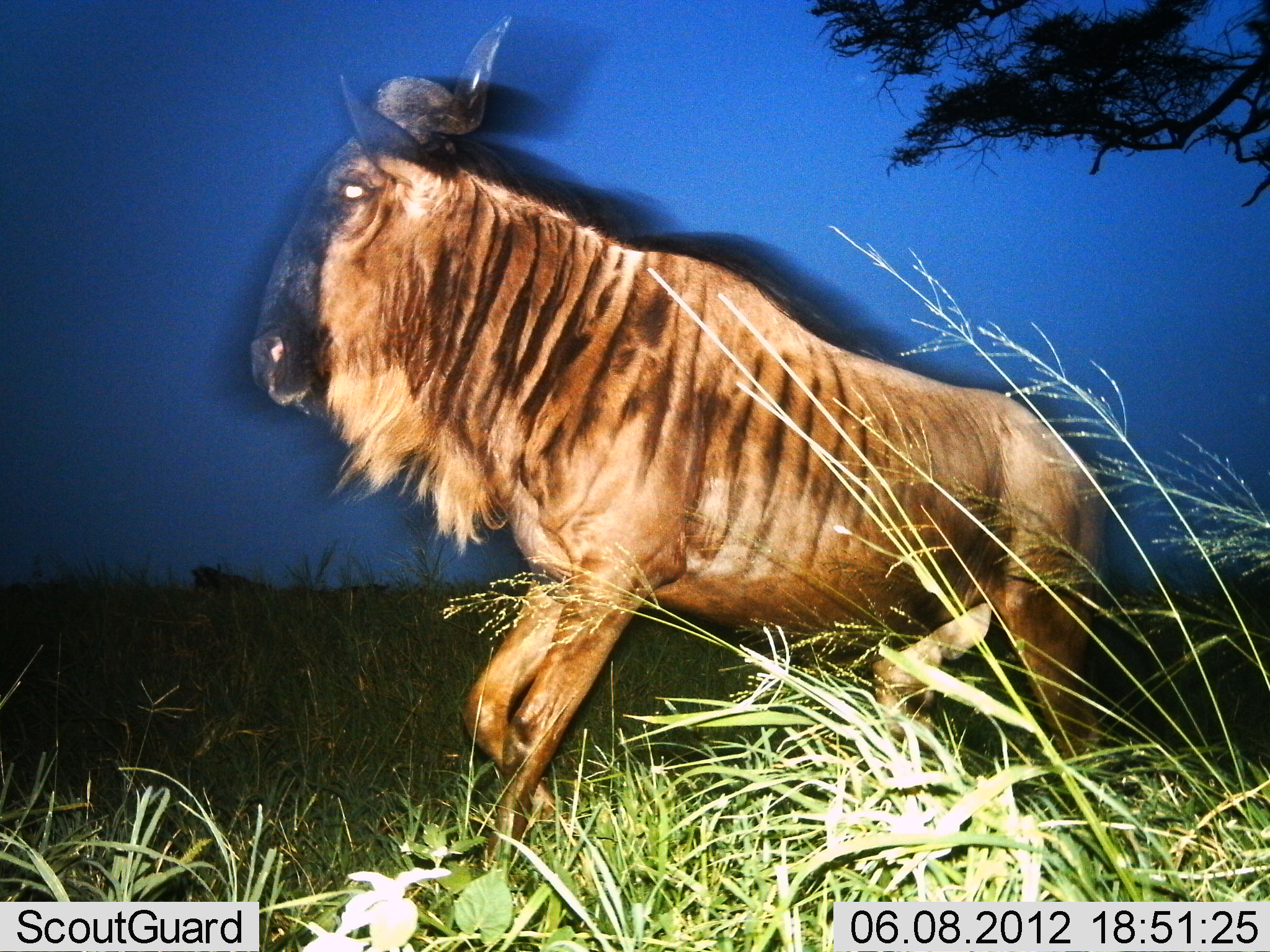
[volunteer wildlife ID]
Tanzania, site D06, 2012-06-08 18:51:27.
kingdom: Animalia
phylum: Chordata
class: Mammalia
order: Artiodactyla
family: Bovidae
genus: Connochaetes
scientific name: Connochaetes taurinus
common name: blue wildebeest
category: wildebeest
Wildebeest (blue wildebeest) (Connochaetes taurinus), count 1. Behavior (volunteer vote fractions): standing 50%, resting 0%, moving 70%, interacting 0%. Young present (vote fraction): 0%. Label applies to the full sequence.